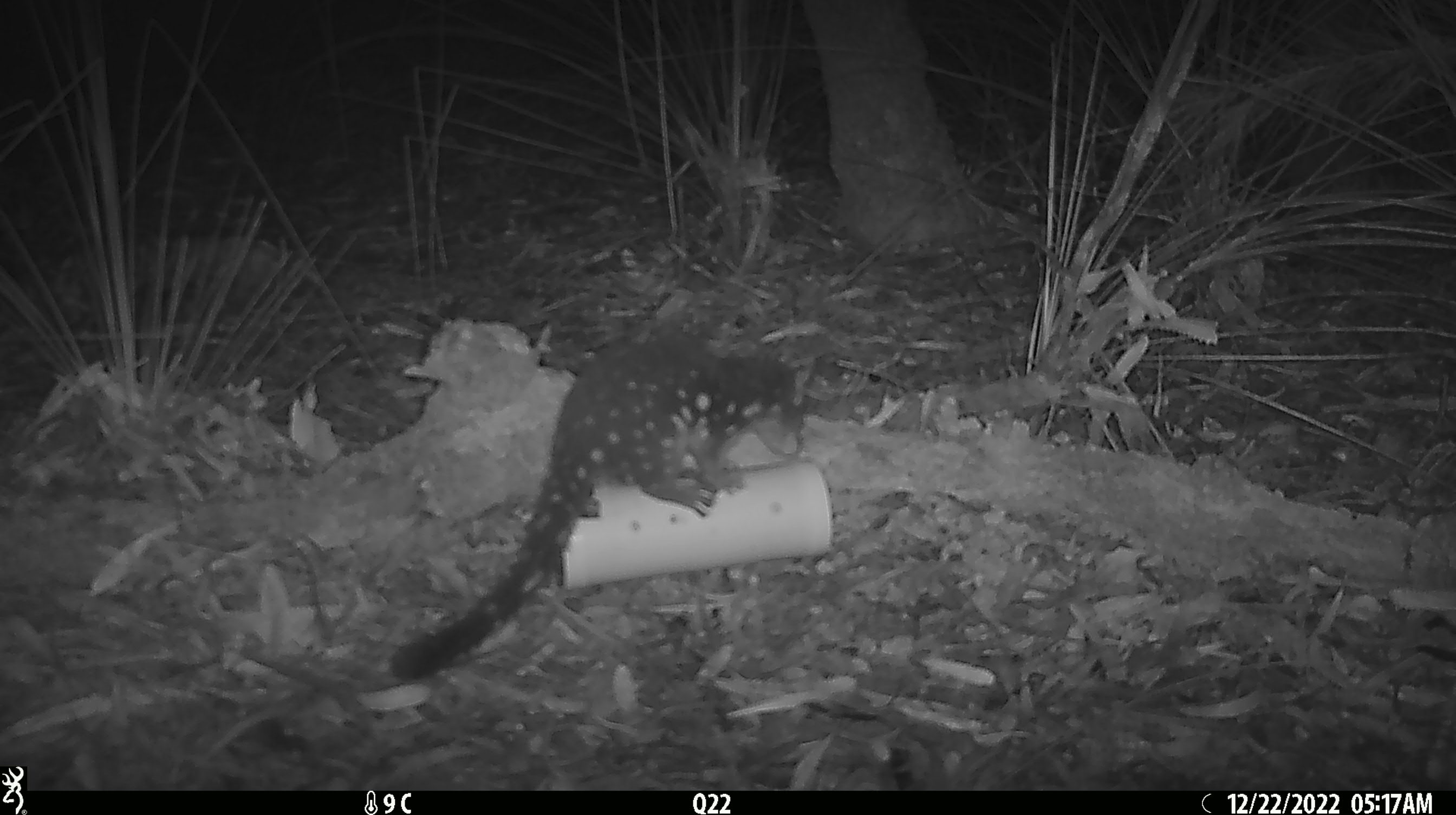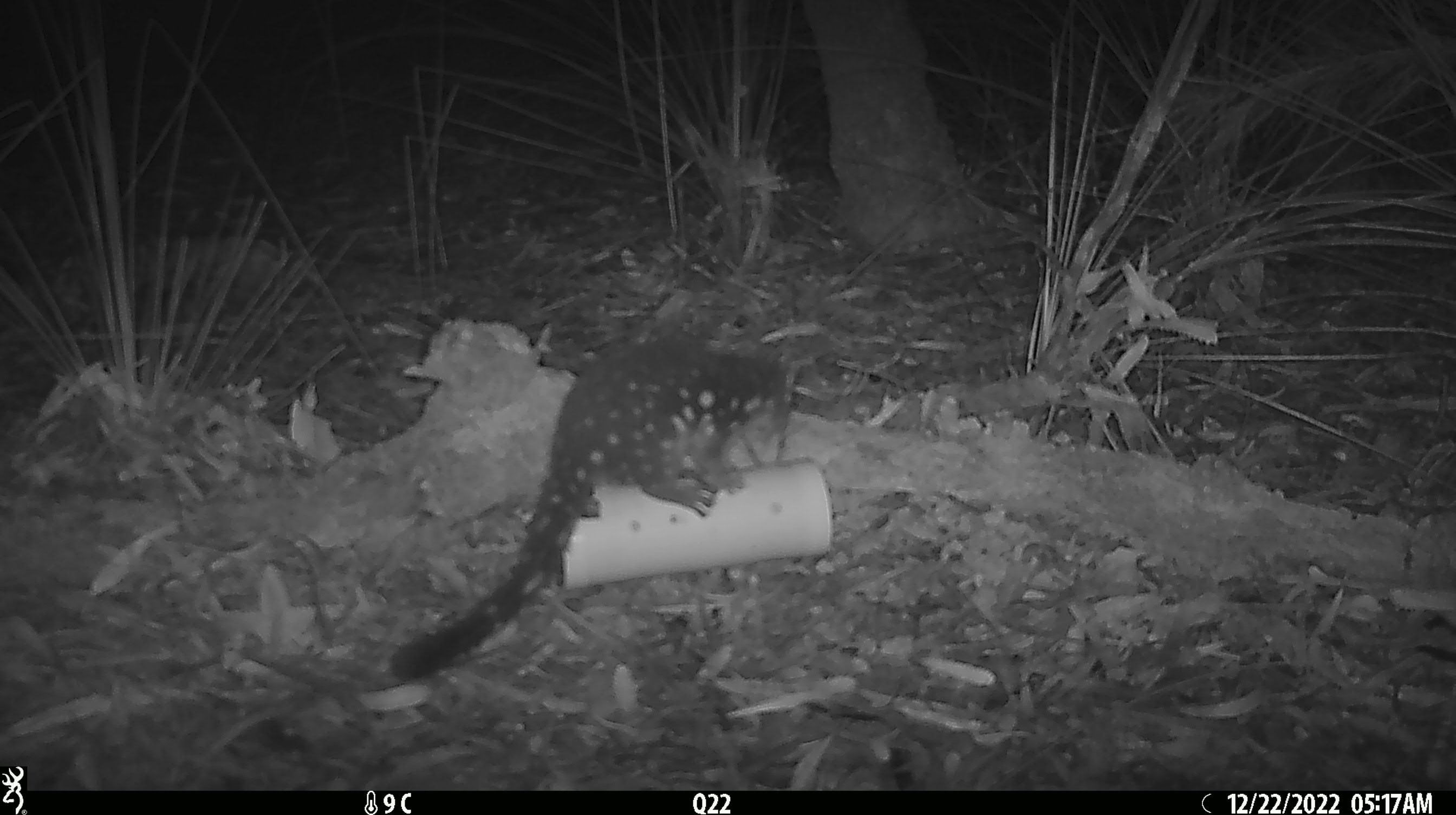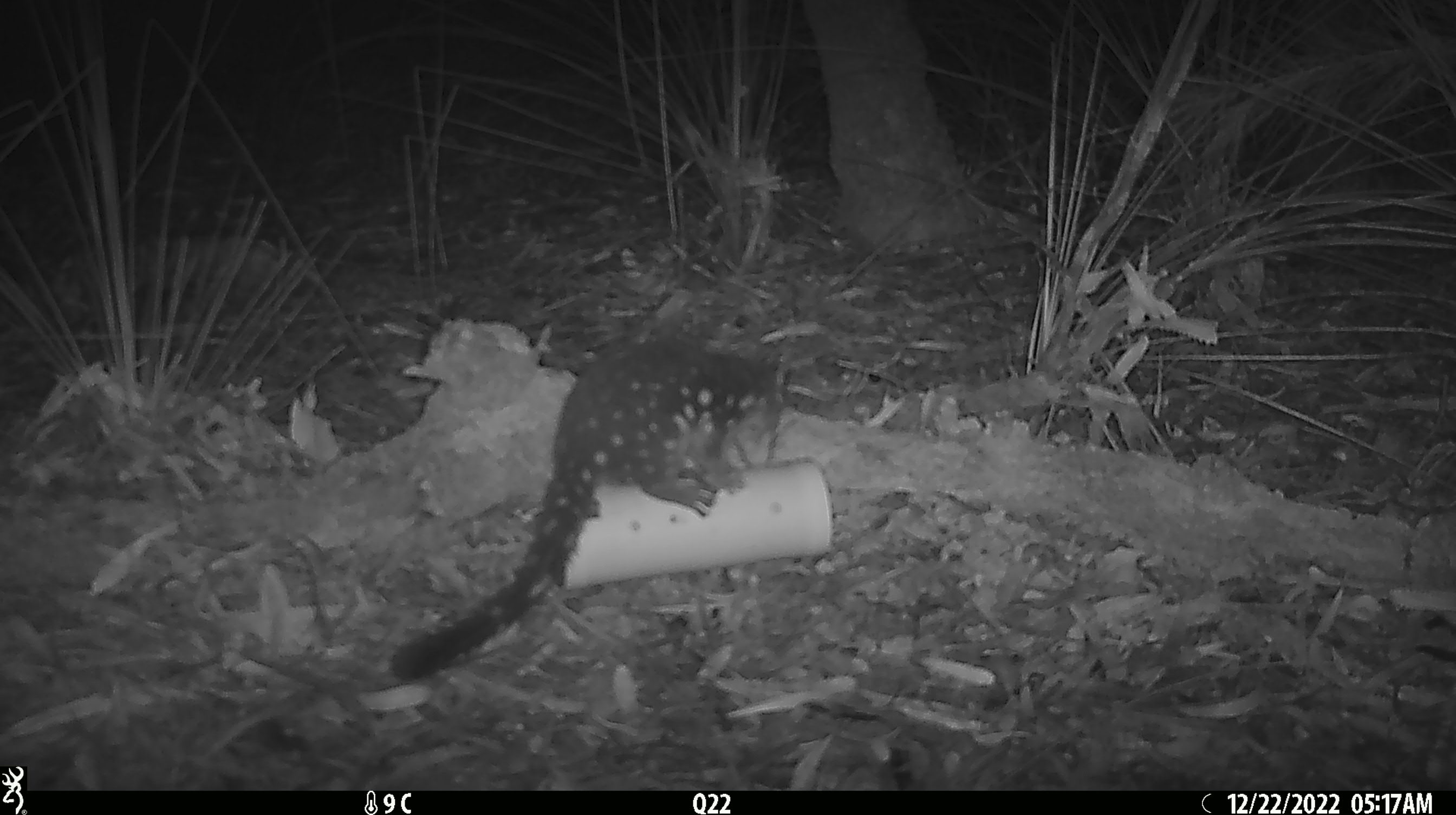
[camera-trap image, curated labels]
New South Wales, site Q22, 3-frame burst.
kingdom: Animalia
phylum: Chordata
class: Mammalia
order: Dasyuromorphia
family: Dasyuridae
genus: Dasyurus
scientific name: Dasyurus maculatus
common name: spotted-tailed quoll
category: quoll